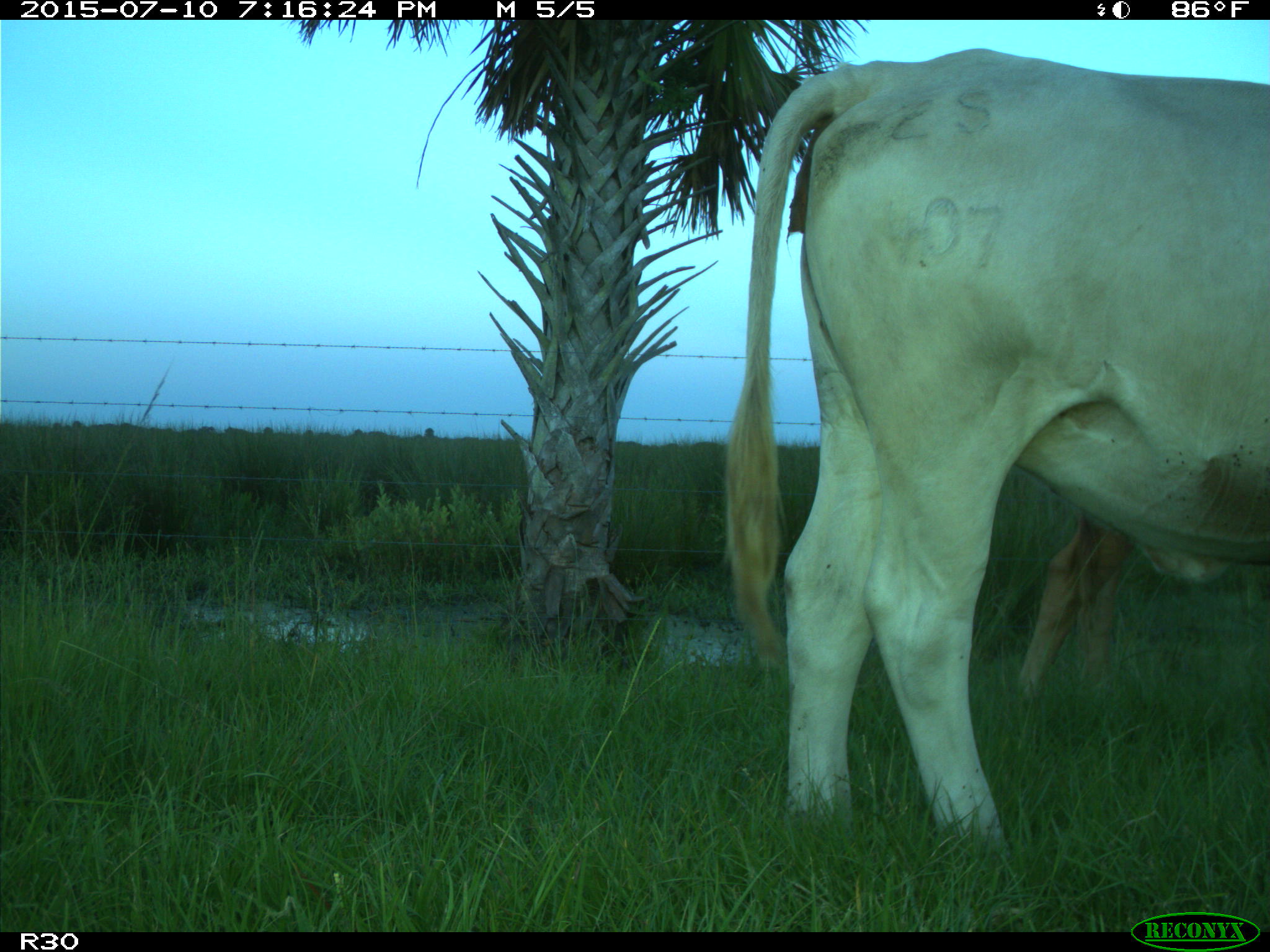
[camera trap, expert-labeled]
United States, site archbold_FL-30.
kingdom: Animalia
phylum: Chordata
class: Mammalia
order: Artiodactyla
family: Bovidae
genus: Bos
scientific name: Bos taurus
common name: domestic cow